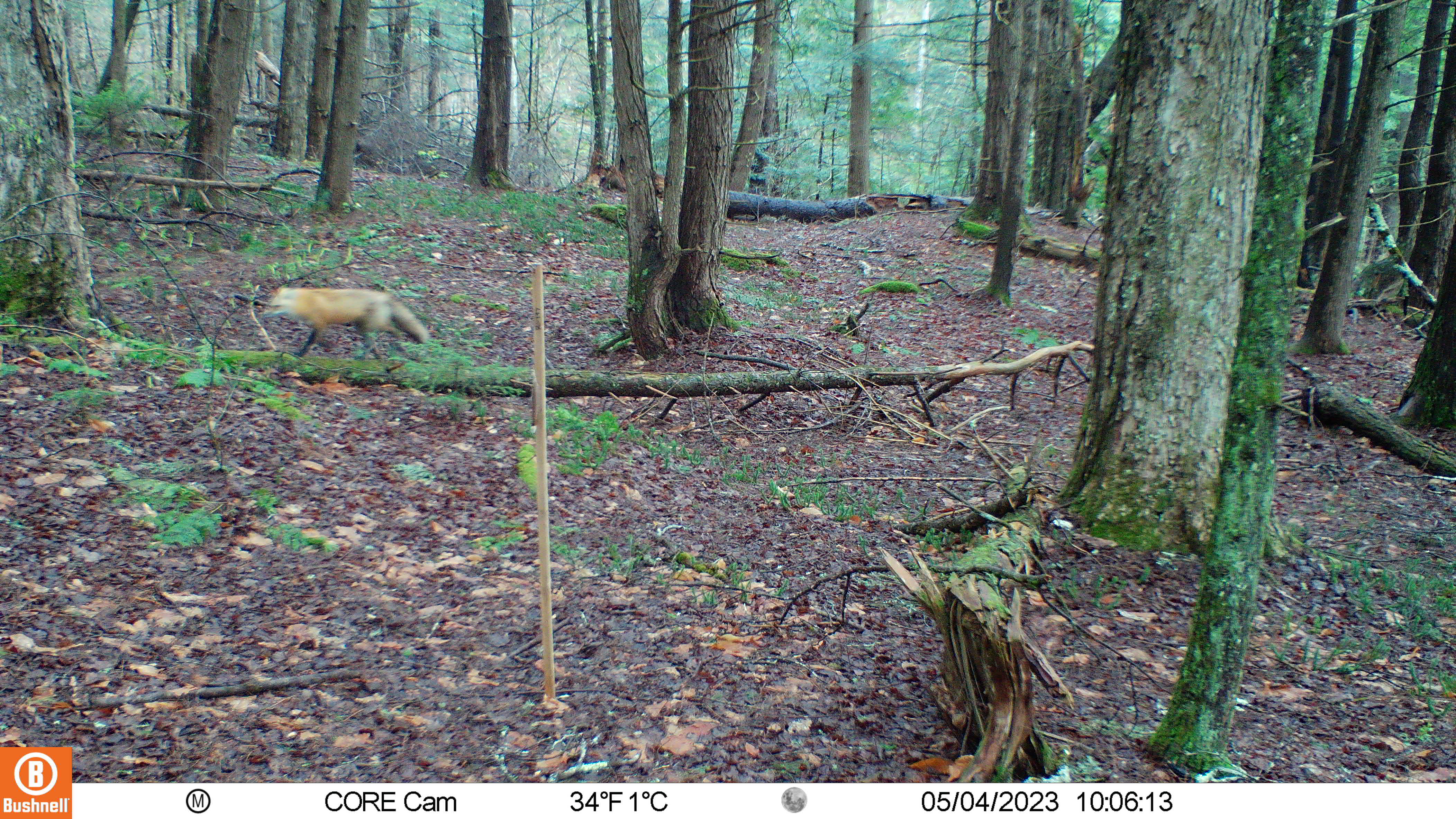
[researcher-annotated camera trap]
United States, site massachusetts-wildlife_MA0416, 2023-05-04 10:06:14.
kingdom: Animalia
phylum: Chordata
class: Mammalia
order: Carnivora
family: Canidae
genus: Vulpes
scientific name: Vulpes vulpes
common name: red fox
Red fox (Vulpes vulpes).